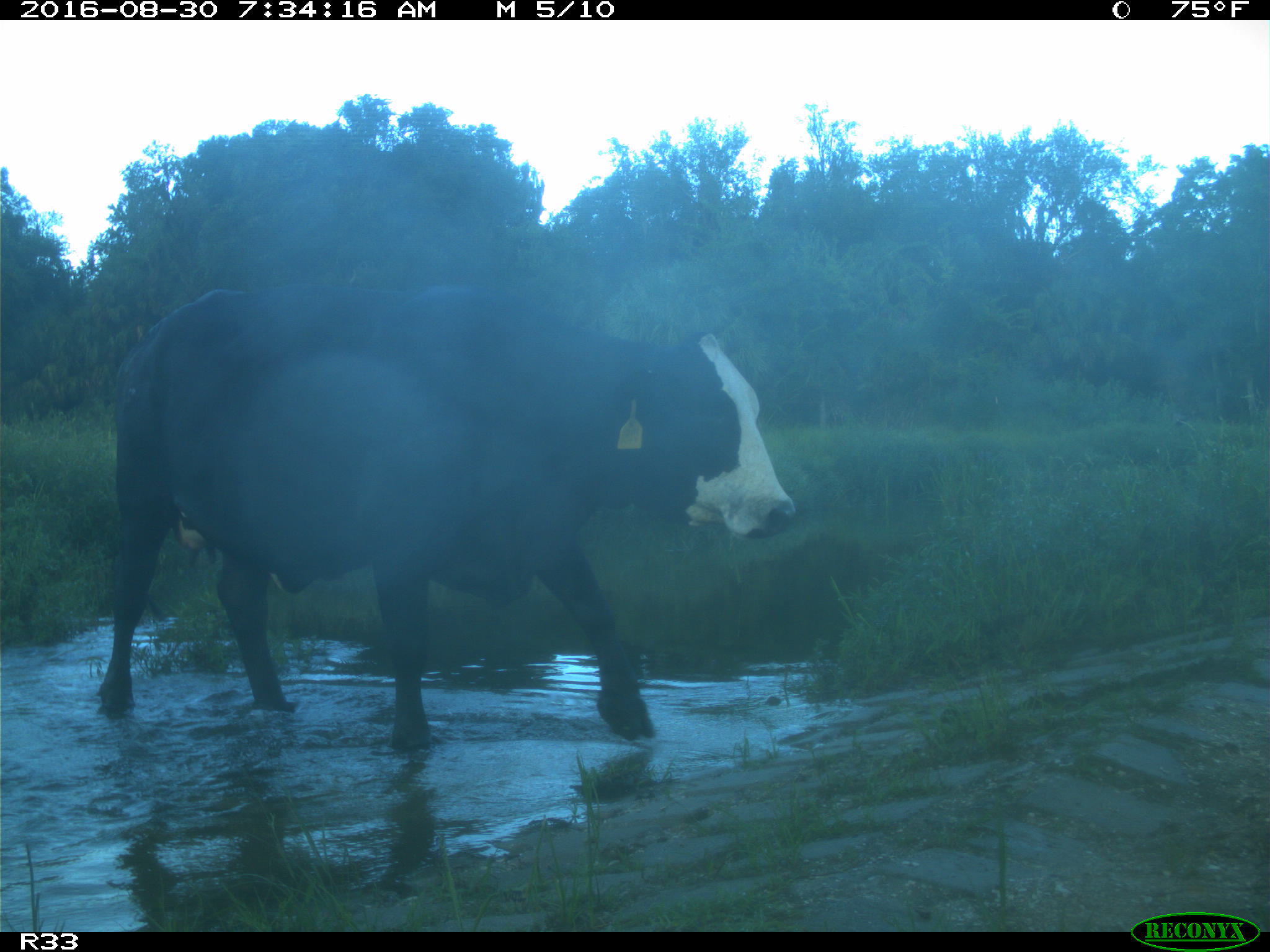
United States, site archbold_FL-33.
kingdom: Animalia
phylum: Chordata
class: Mammalia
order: Artiodactyla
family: Bovidae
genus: Bos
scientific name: Bos taurus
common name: domestic cow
Bos taurus (domestic cow).